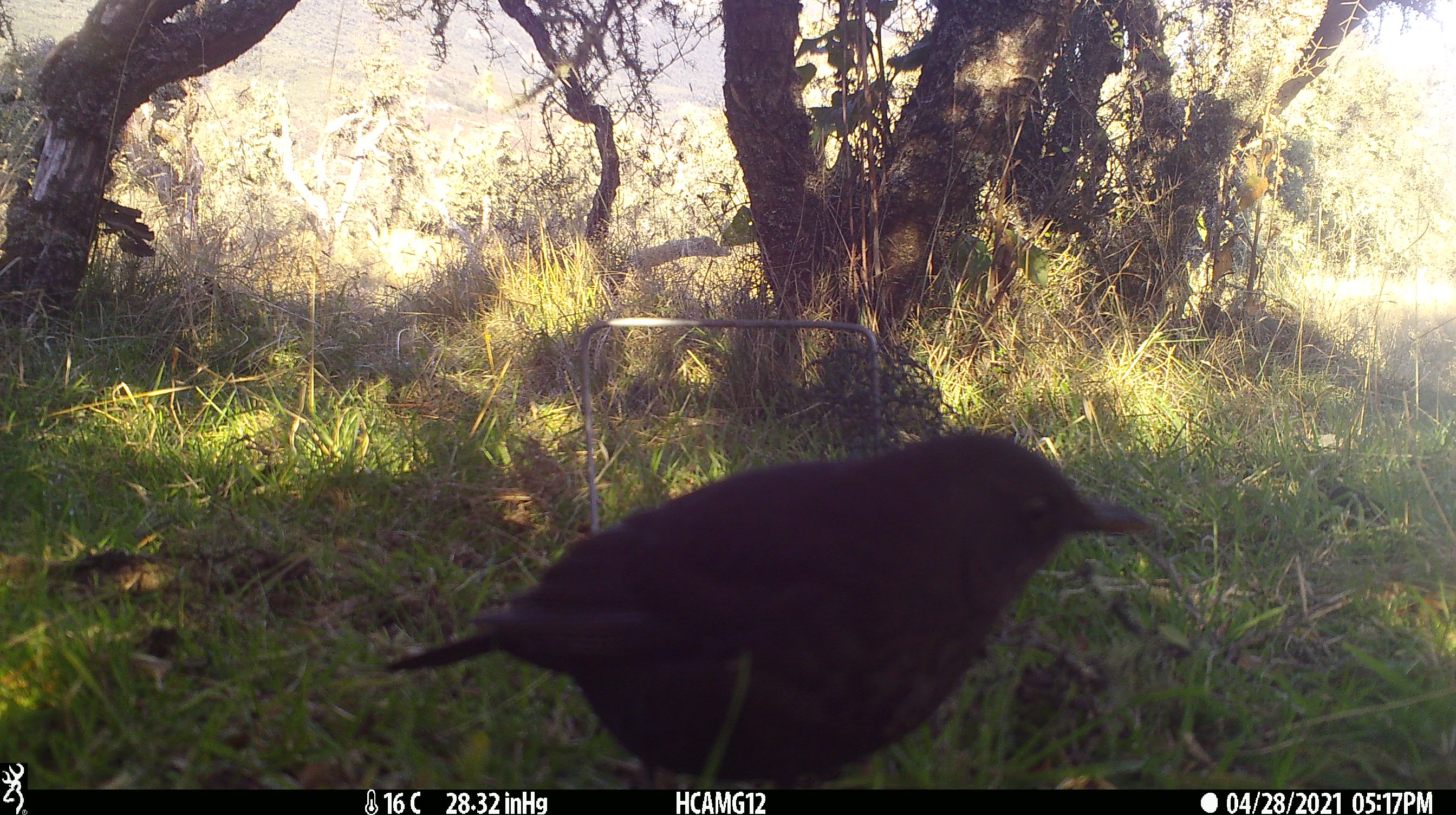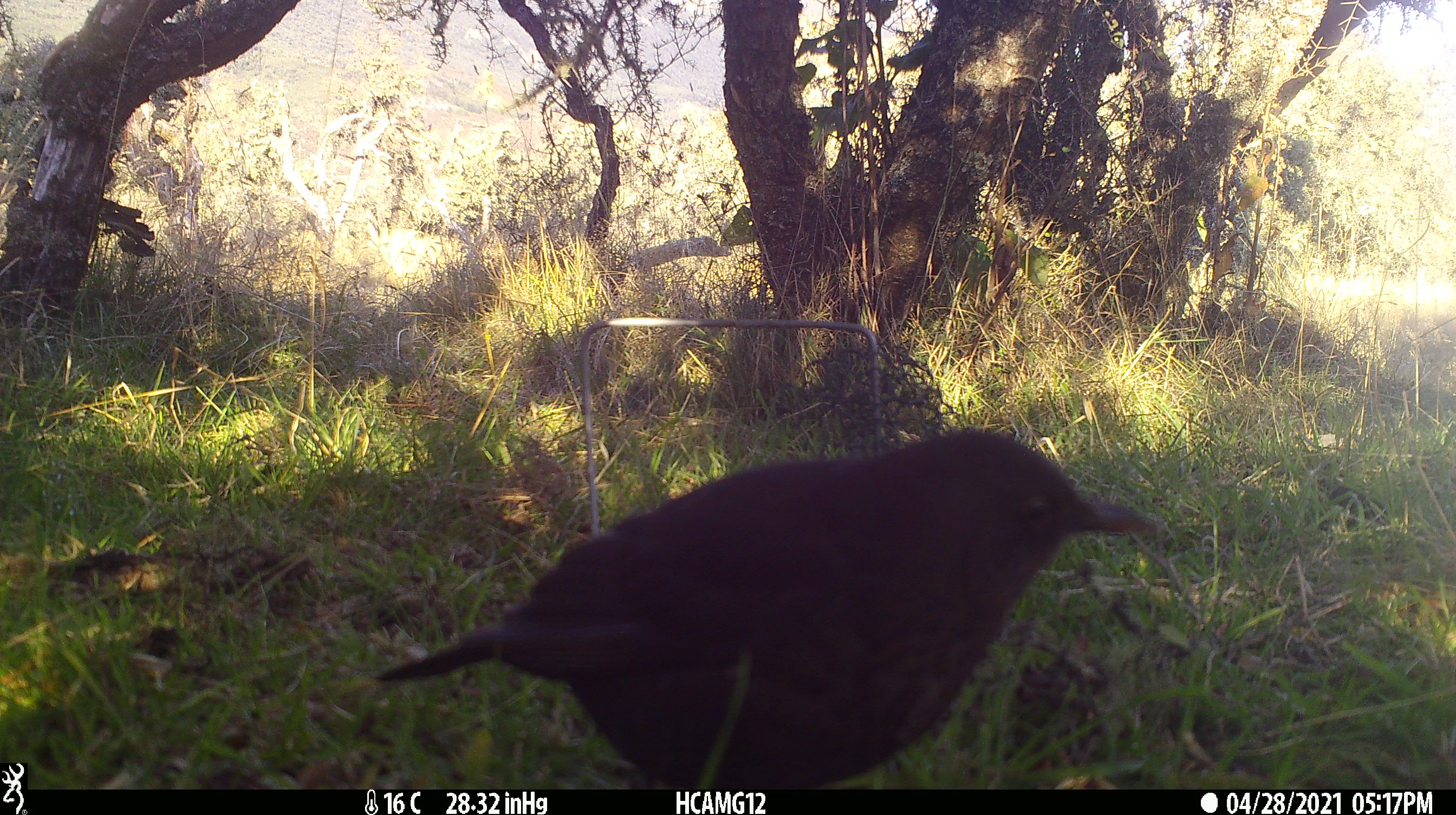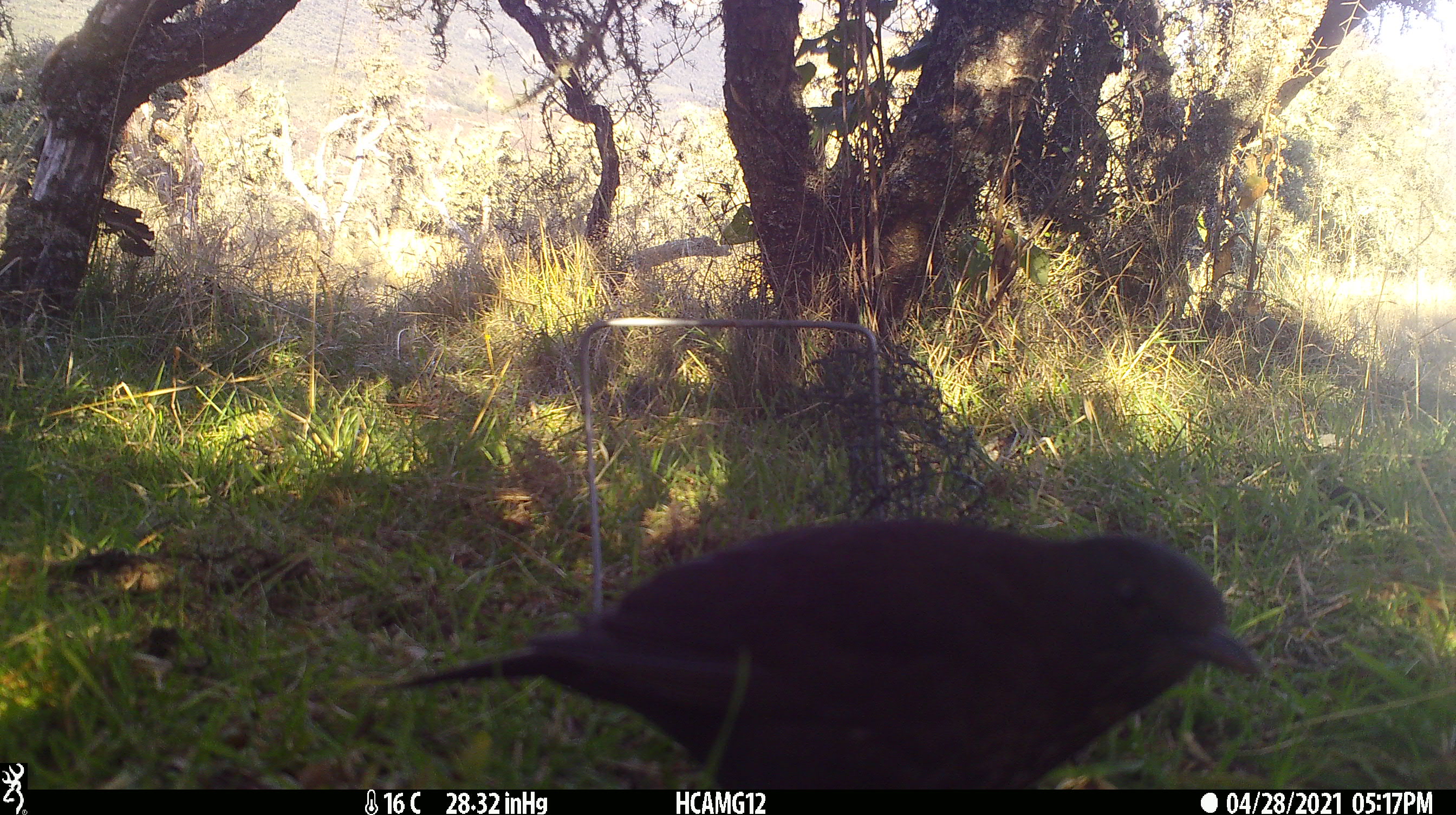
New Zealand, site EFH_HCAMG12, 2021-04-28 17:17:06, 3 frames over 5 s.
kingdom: Animalia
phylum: Chordata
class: Aves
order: Passeriformes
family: Turdidae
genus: Turdus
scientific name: Turdus merula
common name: eurasian blackbird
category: blackbird